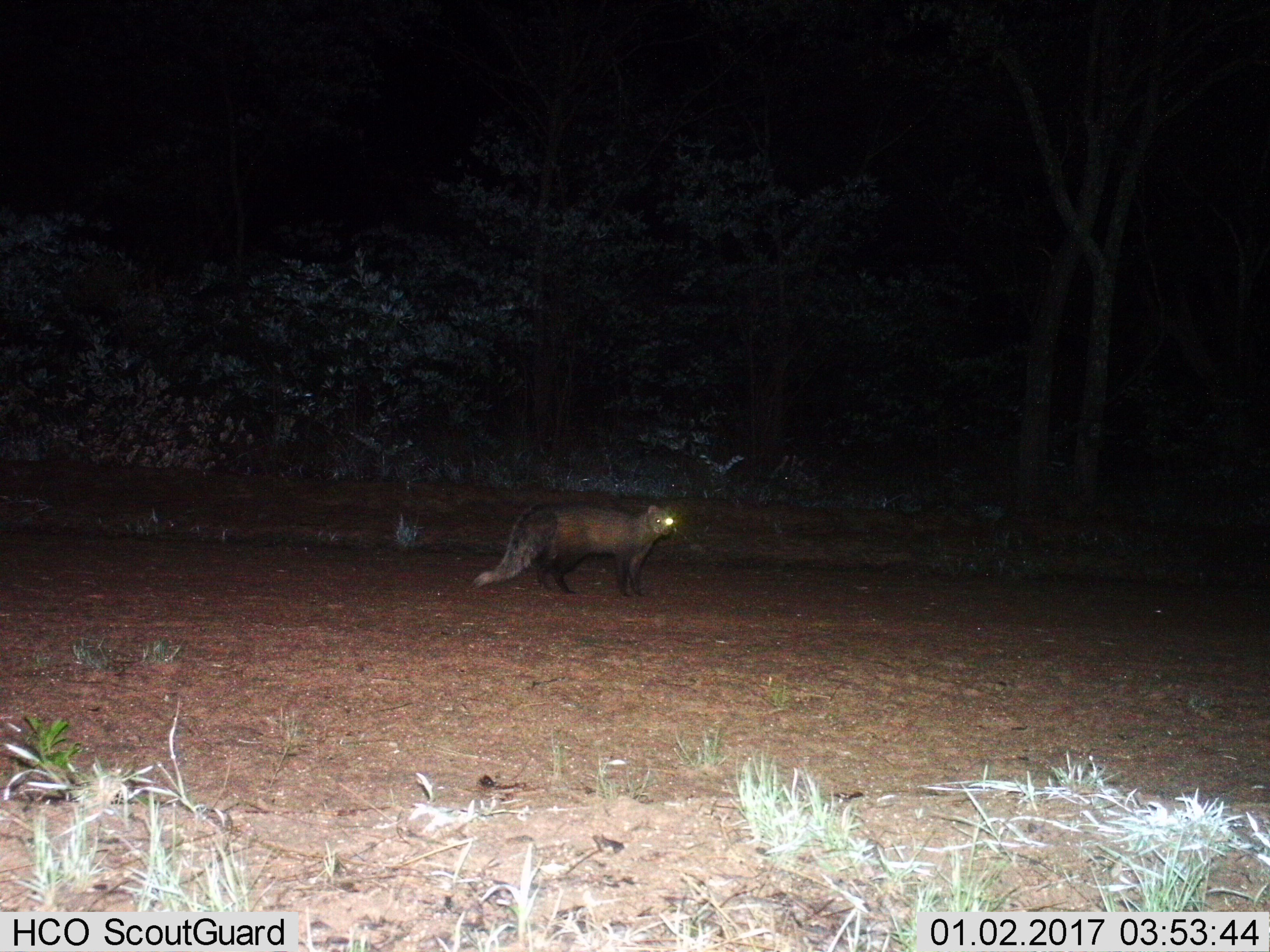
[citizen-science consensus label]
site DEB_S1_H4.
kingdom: Animalia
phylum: Chordata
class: Mammalia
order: Carnivora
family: Herpestidae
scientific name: Herpestidae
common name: mongoose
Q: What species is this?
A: Mongoose (Herpestidae).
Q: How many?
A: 1.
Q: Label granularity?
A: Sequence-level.